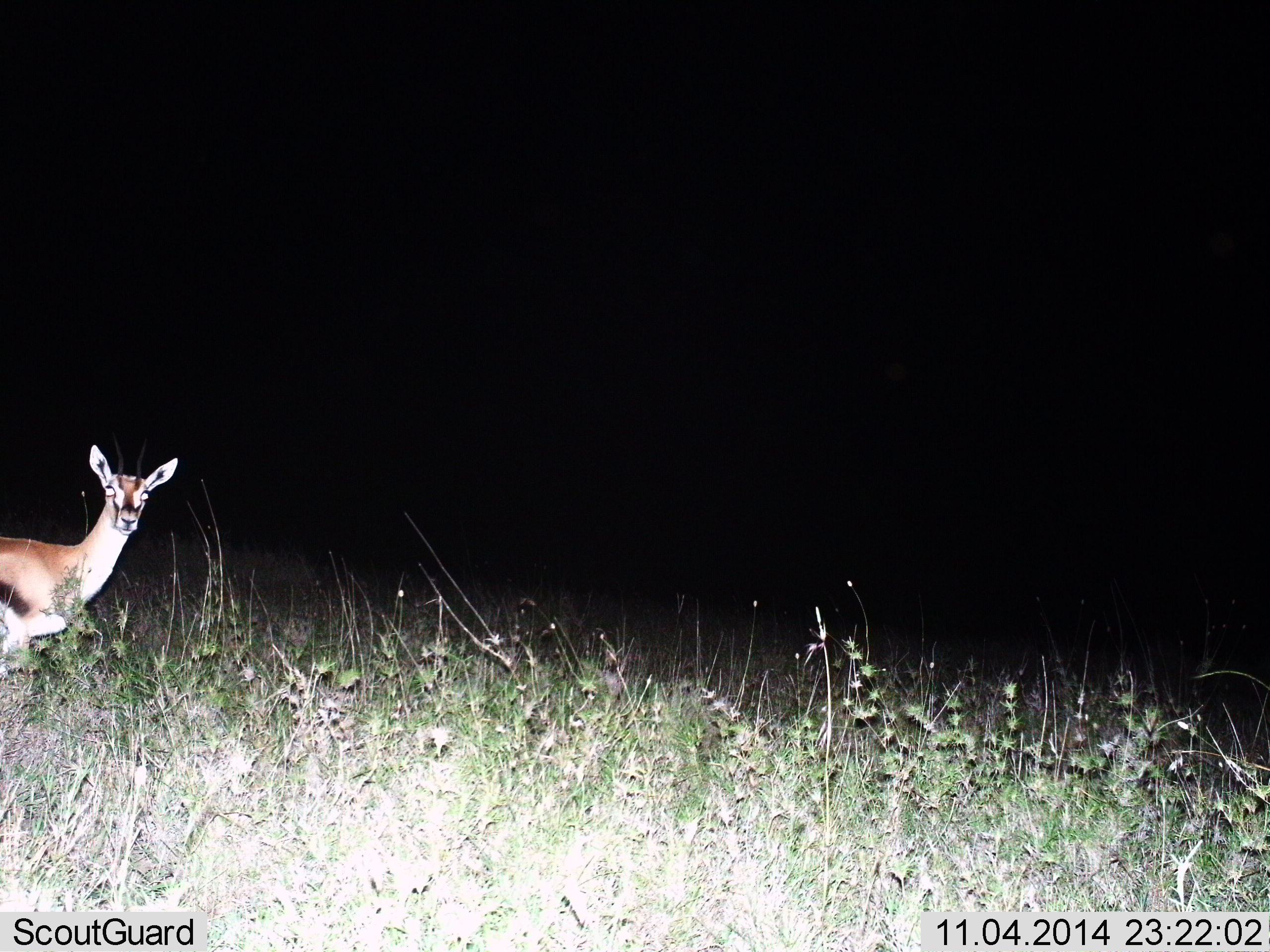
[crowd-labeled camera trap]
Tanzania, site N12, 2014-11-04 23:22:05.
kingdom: Animalia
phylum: Chordata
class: Mammalia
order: Artiodactyla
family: Bovidae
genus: Eudorcas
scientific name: Eudorcas thomsonii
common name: thomson's gazelle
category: gazellethomsons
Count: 1.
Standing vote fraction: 80%.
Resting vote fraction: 10%.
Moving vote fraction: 10%.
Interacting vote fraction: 10%.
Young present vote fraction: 0%.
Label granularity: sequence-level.